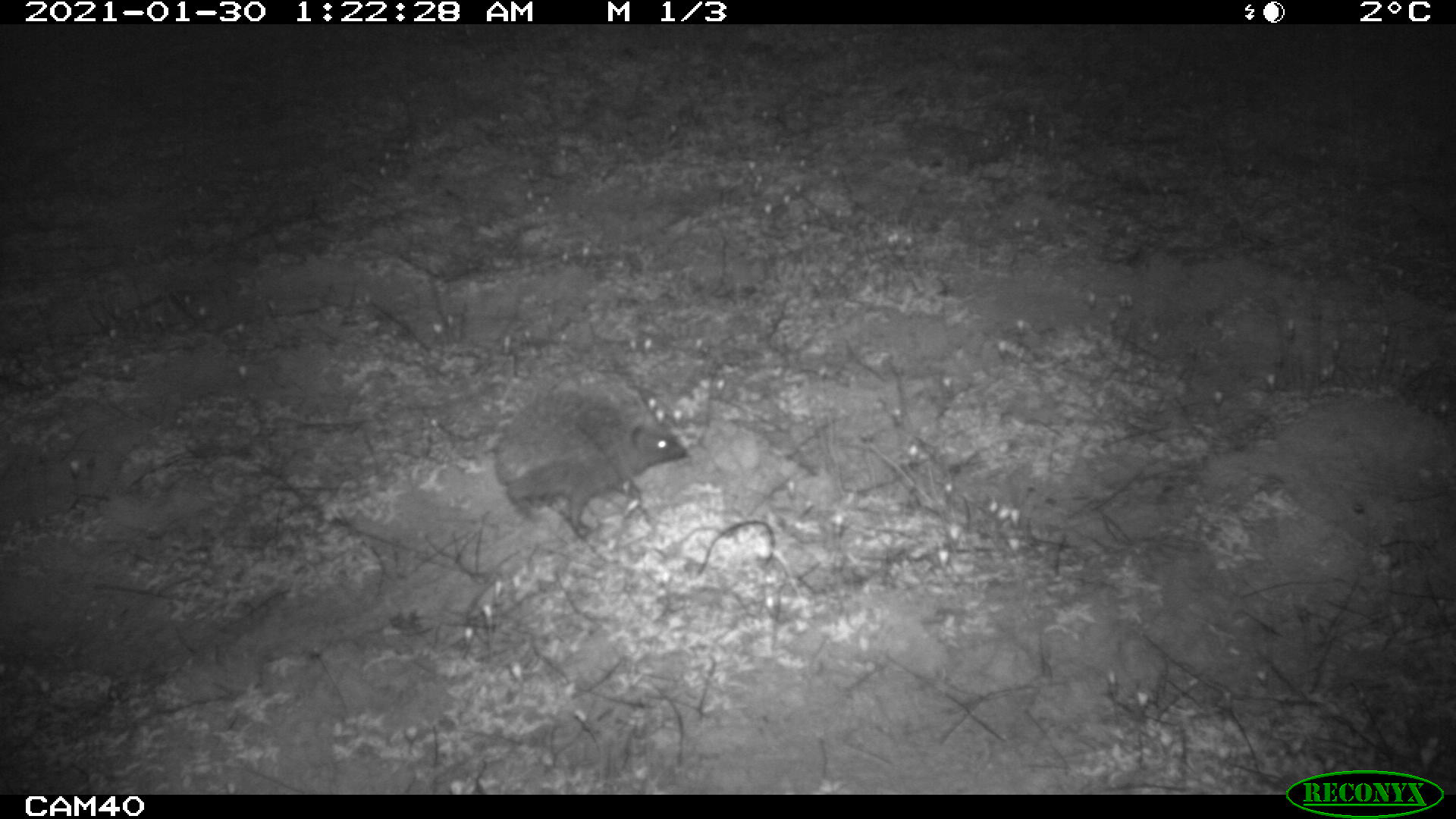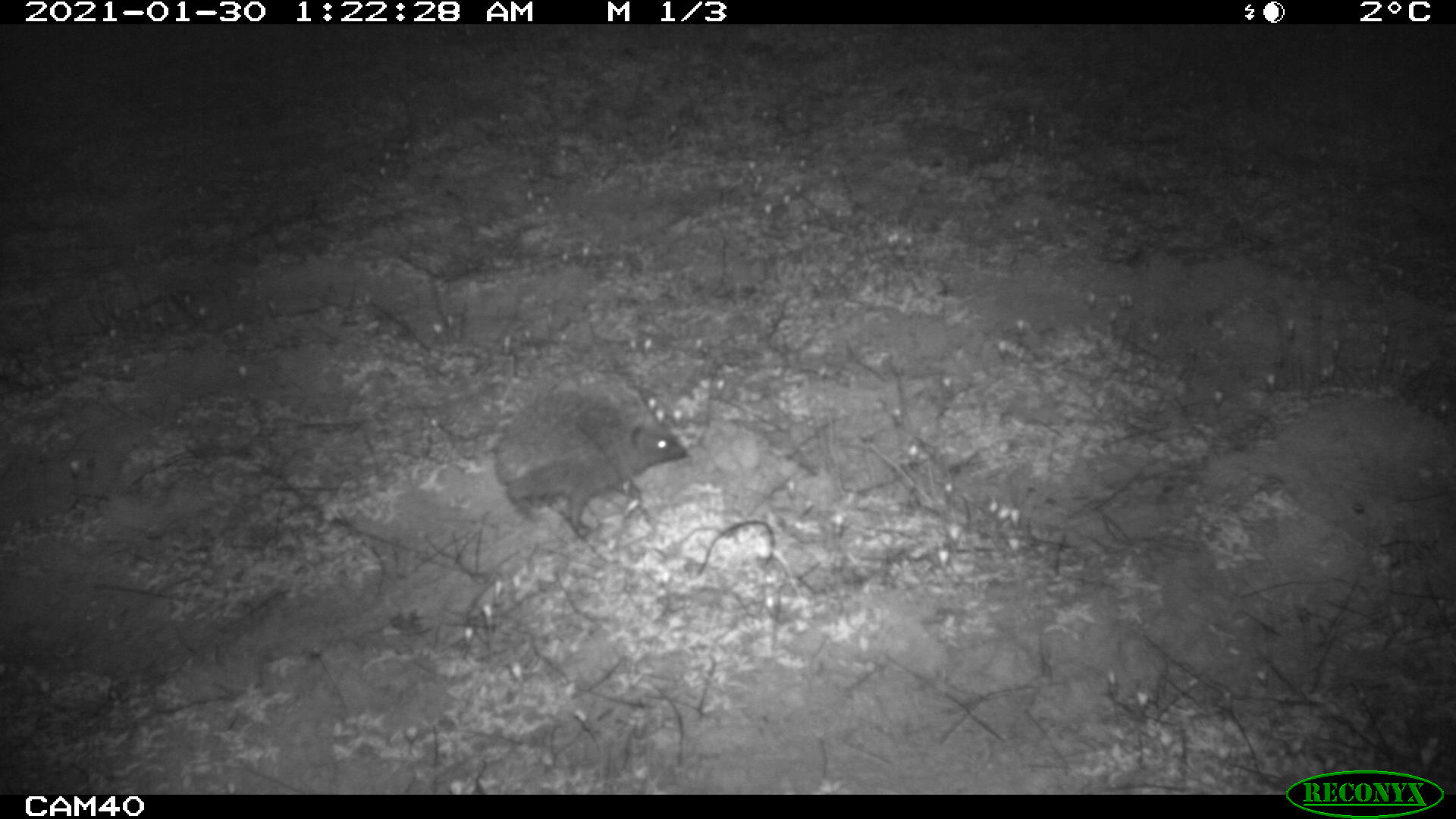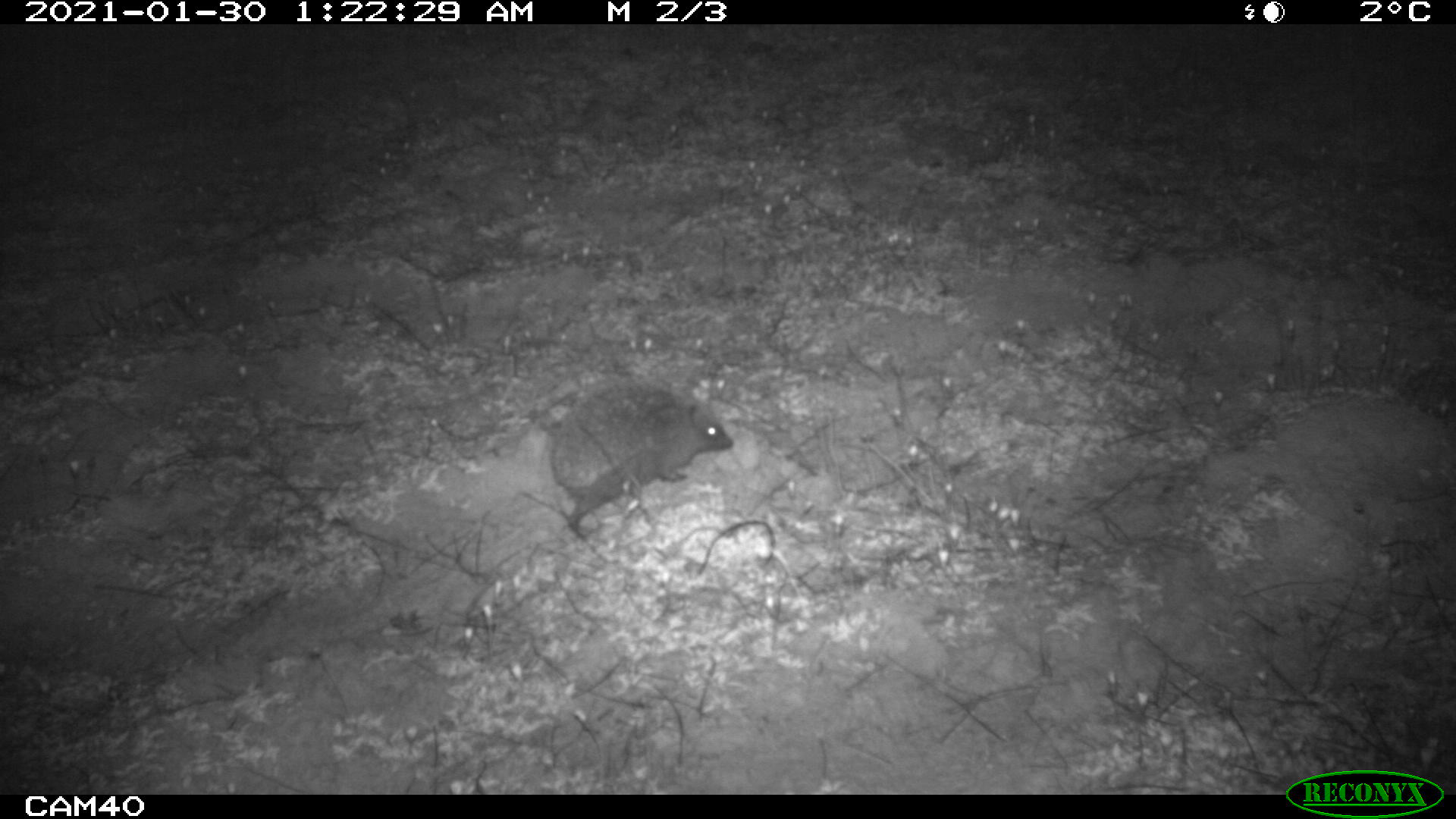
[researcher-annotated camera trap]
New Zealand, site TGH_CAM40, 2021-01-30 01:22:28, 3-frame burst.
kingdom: Animalia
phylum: Chordata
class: Mammalia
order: Eulipotyphla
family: Erinaceidae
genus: Erinaceus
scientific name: Erinaceus europaeus europaeus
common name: european hedgehog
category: hedgehog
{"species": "hedgehog (european hedgehog) (Erinaceus europaeus europaeus)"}